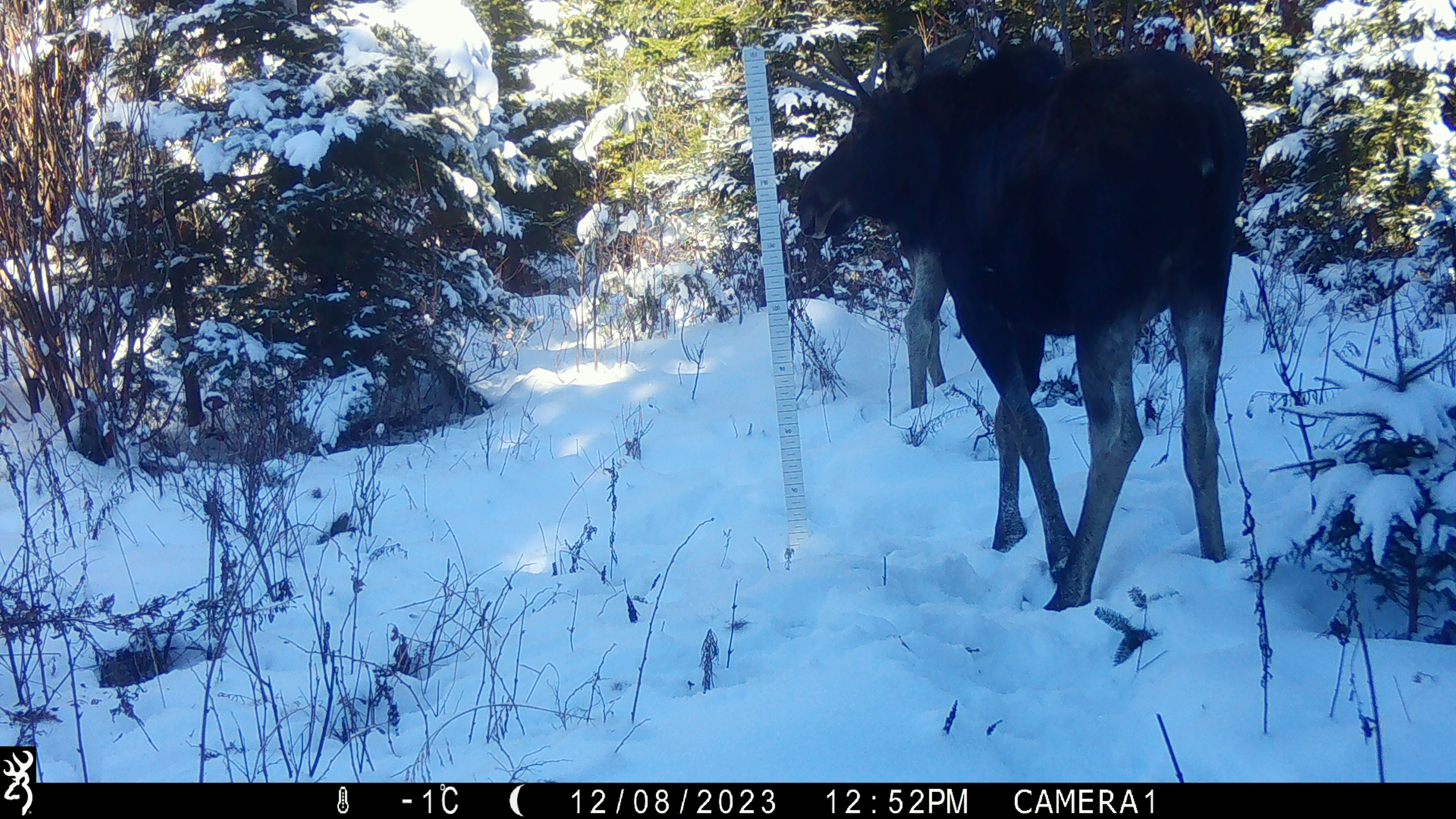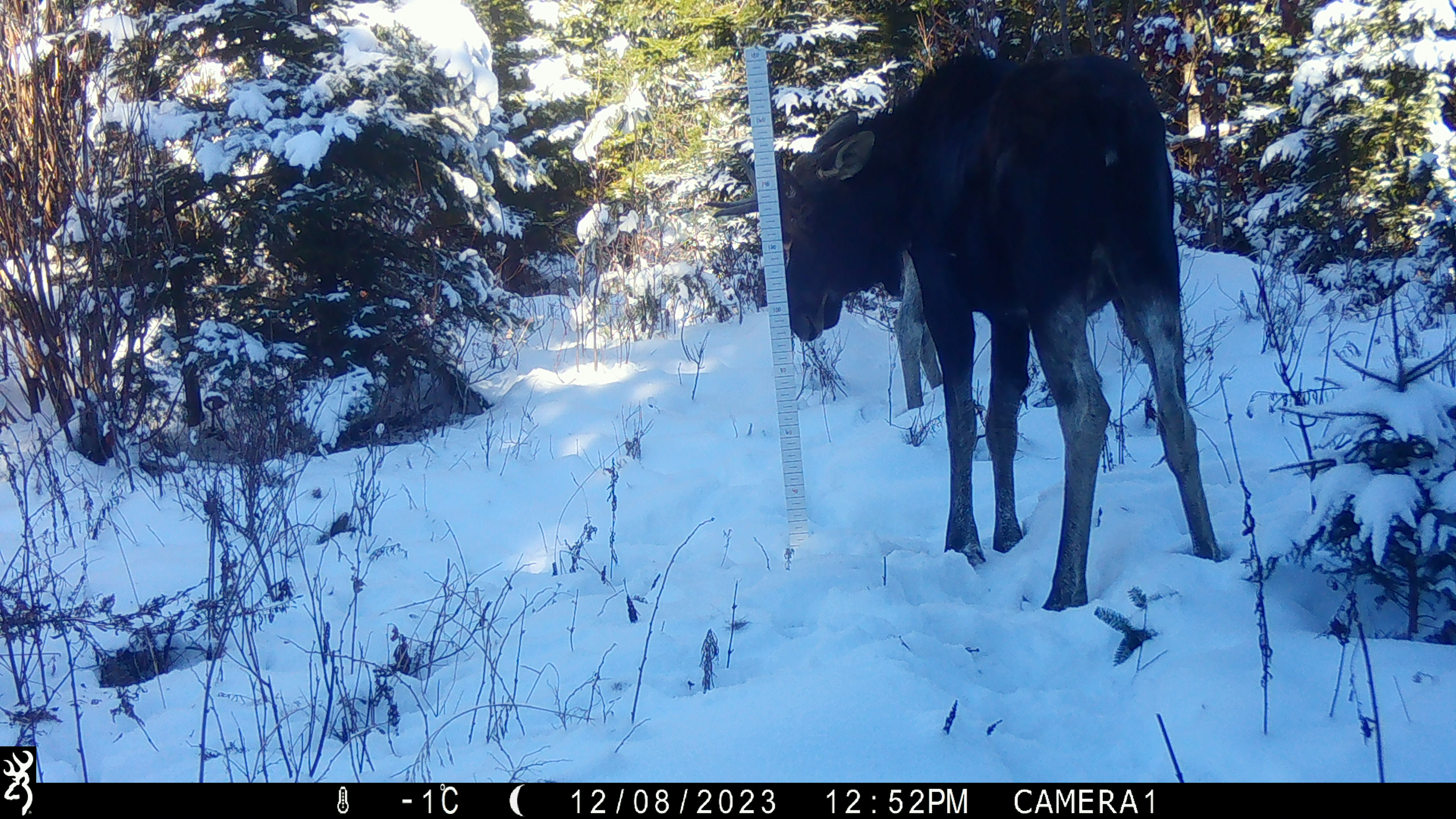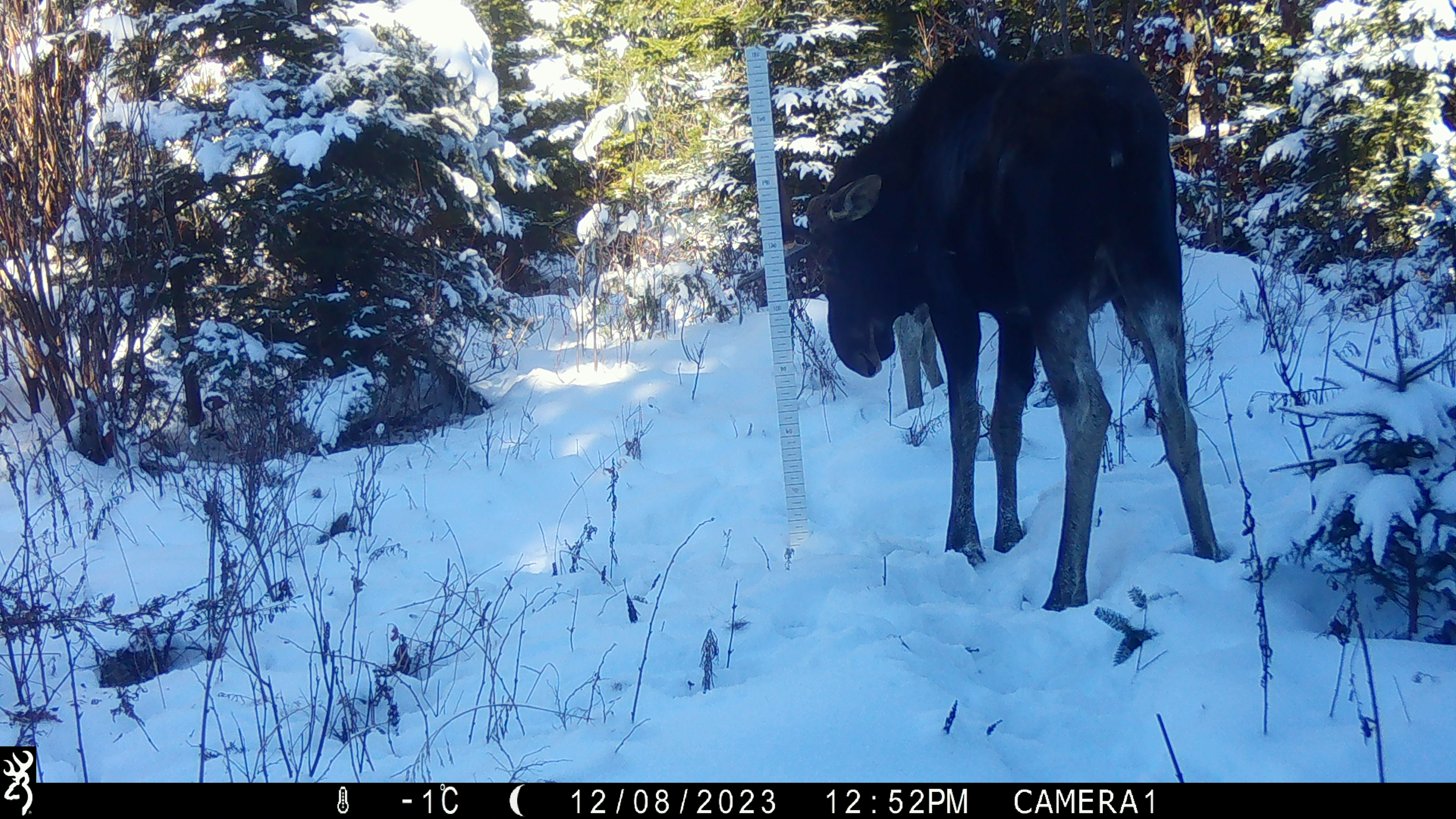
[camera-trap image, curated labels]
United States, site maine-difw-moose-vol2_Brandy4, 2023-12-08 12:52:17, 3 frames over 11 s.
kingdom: Animalia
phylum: Chordata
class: Mammalia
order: Artiodactyla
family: Cervidae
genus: Alces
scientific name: Alces alces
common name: moose